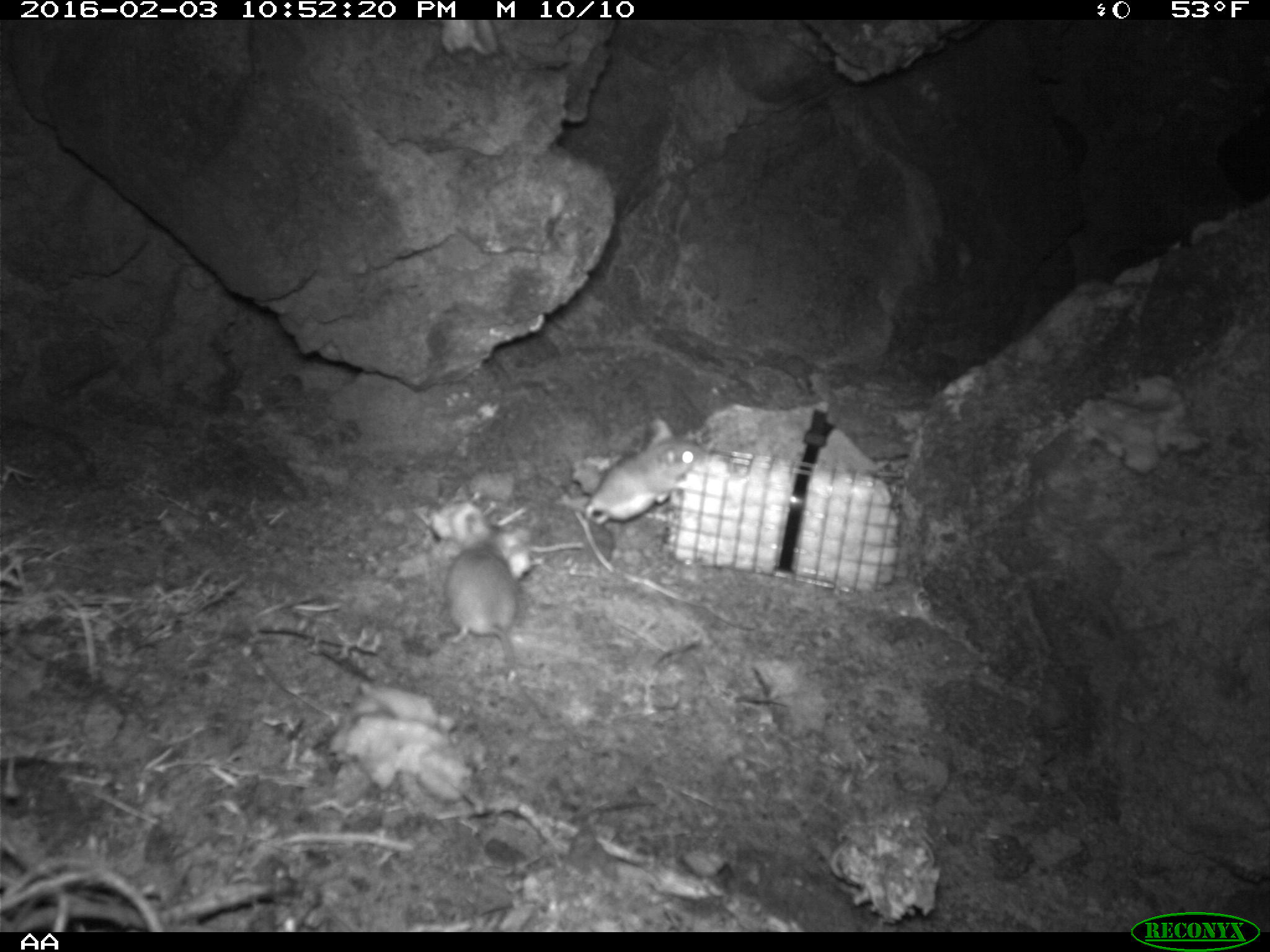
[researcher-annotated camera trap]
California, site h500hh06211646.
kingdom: Animalia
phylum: Chordata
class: Mammalia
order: Rodentia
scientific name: Rodentia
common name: rodent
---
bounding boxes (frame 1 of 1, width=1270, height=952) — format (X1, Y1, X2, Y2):
rodent: (438, 513, 547, 721); (583, 417, 705, 527)